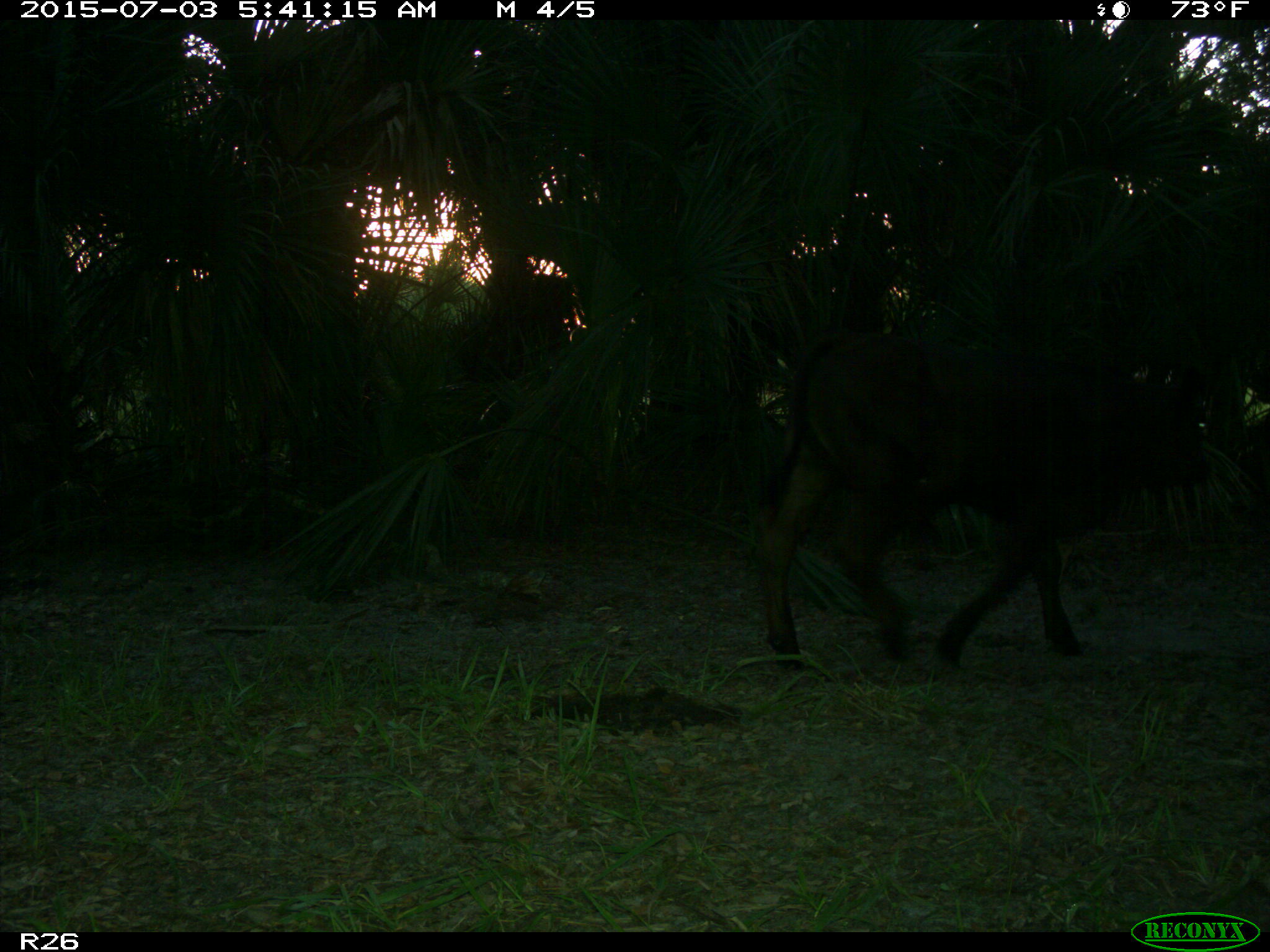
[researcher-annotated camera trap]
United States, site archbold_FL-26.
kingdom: Animalia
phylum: Chordata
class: Mammalia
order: Artiodactyla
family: Bovidae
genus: Bos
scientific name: Bos taurus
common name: domestic cow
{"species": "Bos taurus (domestic cow)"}